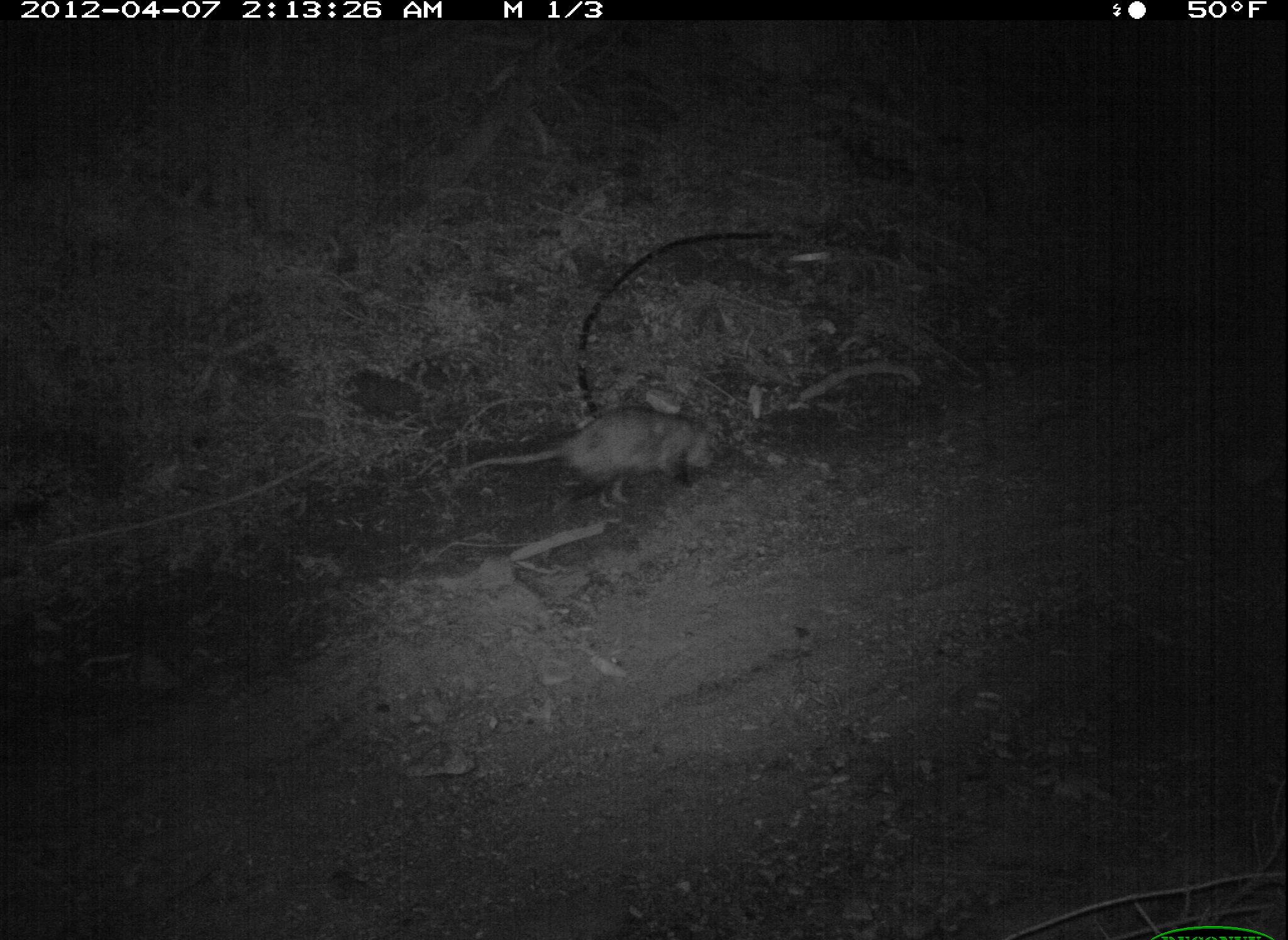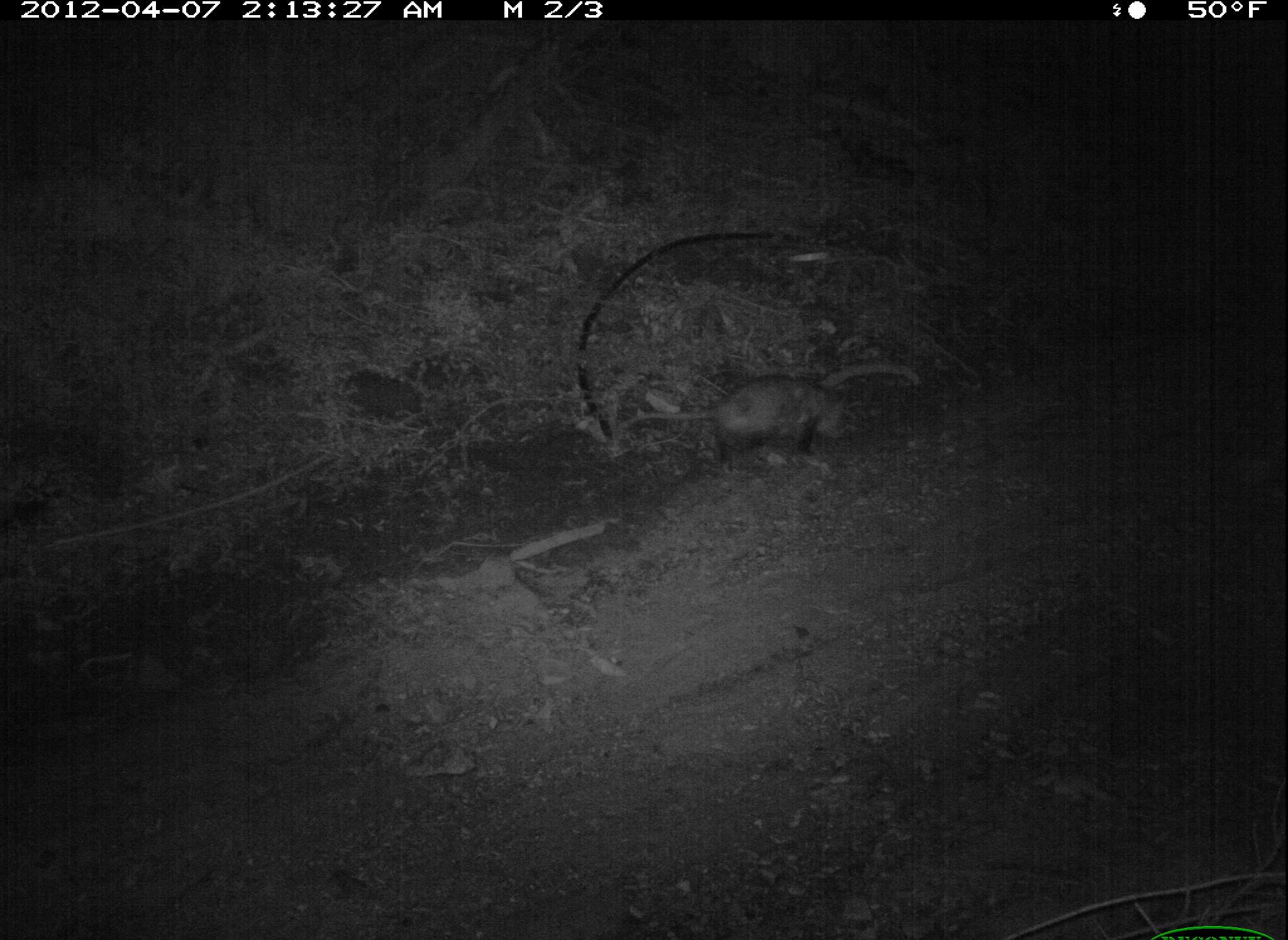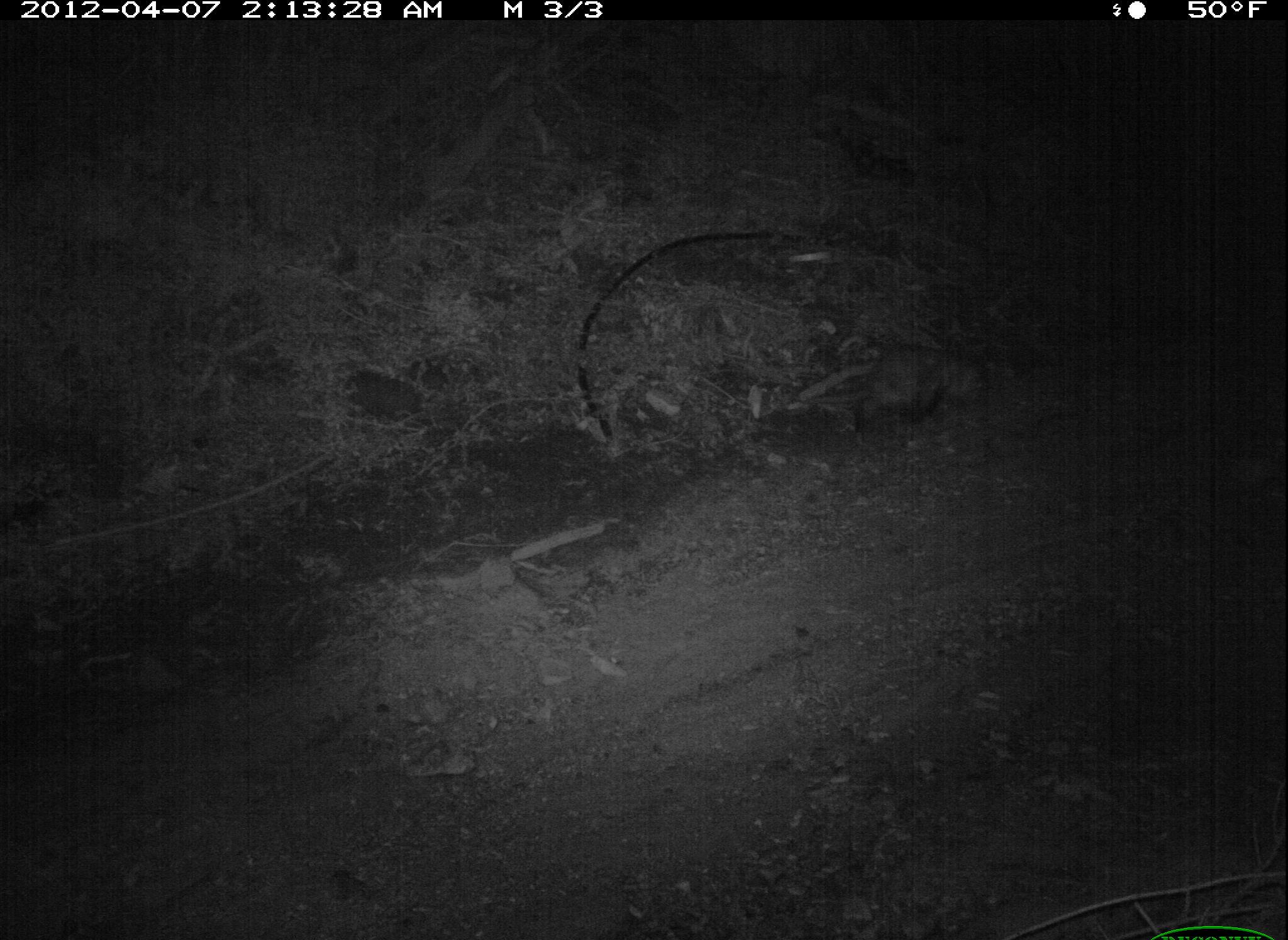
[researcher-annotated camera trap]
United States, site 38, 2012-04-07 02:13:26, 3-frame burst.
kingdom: Animalia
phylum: Chordata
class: Mammalia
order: Didelphimorphia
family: Didelphidae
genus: Didelphis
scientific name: Didelphis virginiana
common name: virginia opossum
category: opossum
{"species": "opossum (virginia opossum) (Didelphis virginiana)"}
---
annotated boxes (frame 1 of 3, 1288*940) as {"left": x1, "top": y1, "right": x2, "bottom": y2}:
opossum: {"left": 448, "top": 399, "right": 731, "bottom": 499}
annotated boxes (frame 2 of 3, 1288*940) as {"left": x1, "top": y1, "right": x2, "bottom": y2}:
opossum: {"left": 604, "top": 346, "right": 879, "bottom": 478}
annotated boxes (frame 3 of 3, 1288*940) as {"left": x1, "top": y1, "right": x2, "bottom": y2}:
opossum: {"left": 781, "top": 333, "right": 1005, "bottom": 443}